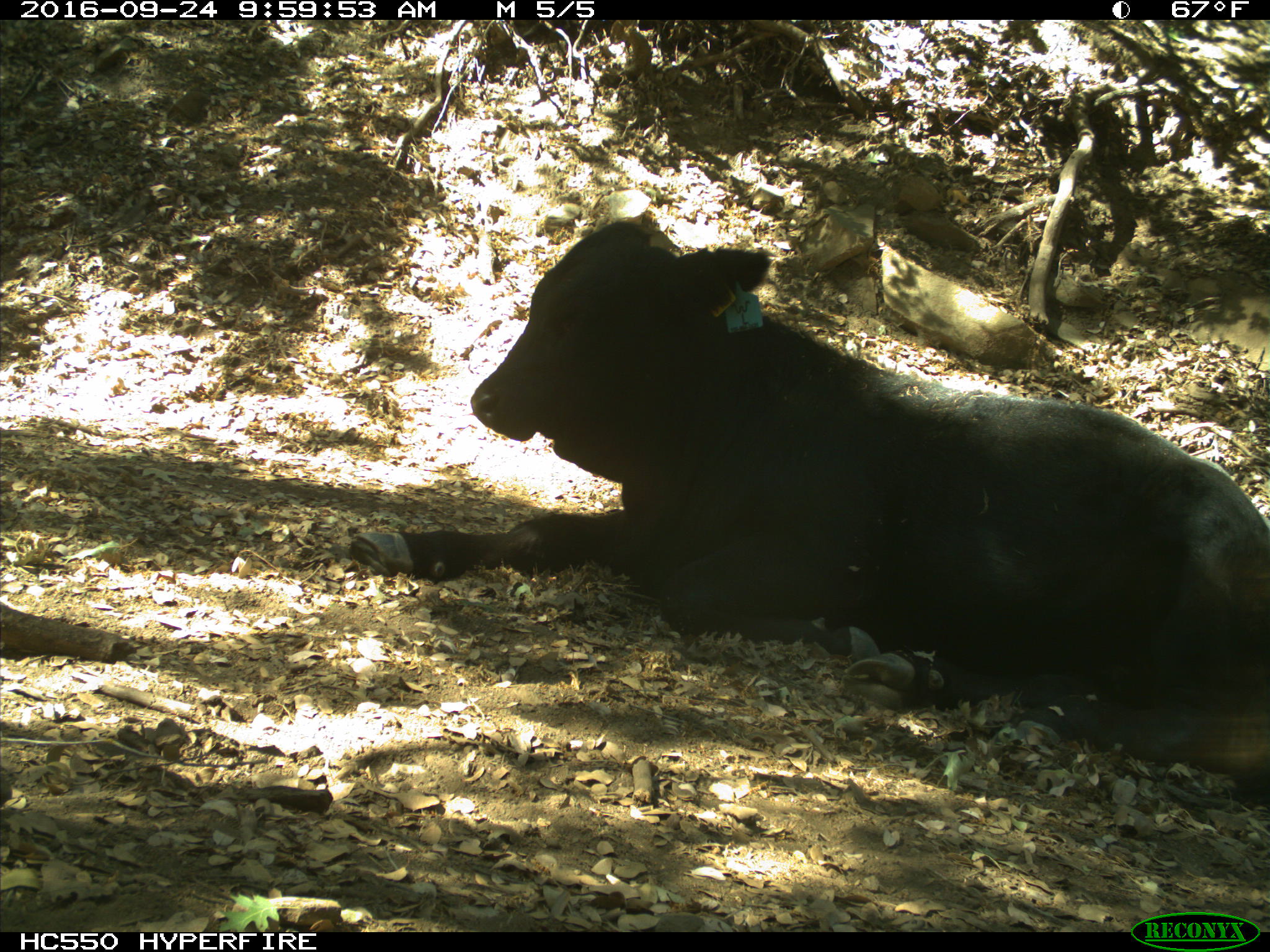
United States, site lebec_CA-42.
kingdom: Animalia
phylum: Chordata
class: Mammalia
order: Artiodactyla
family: Bovidae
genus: Bos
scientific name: Bos taurus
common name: domestic cow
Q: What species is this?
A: Bos taurus (domestic cow).